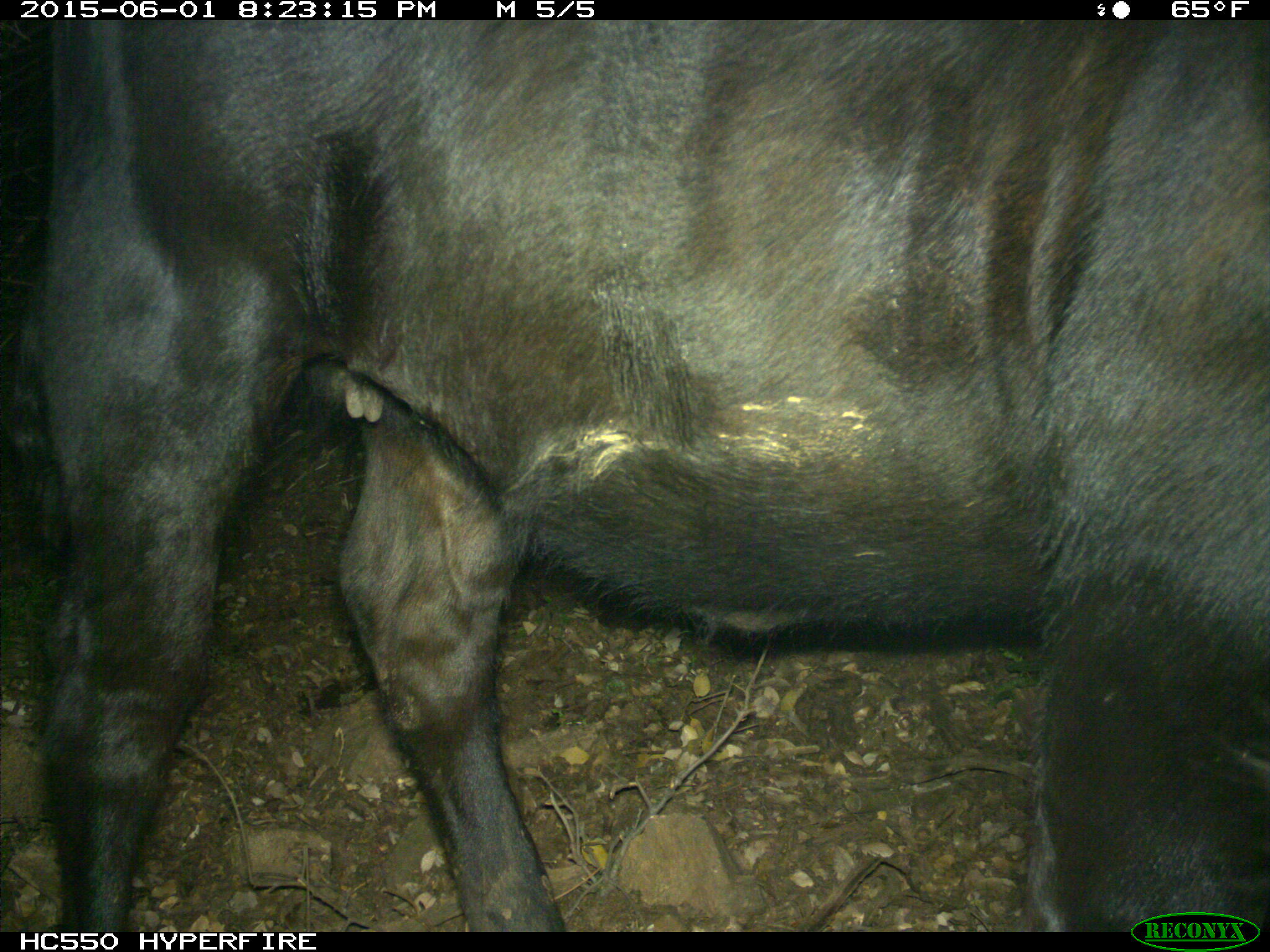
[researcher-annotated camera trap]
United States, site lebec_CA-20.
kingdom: Animalia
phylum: Chordata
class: Mammalia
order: Artiodactyla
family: Bovidae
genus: Bos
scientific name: Bos taurus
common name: domestic cow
Bos taurus (domestic cow).